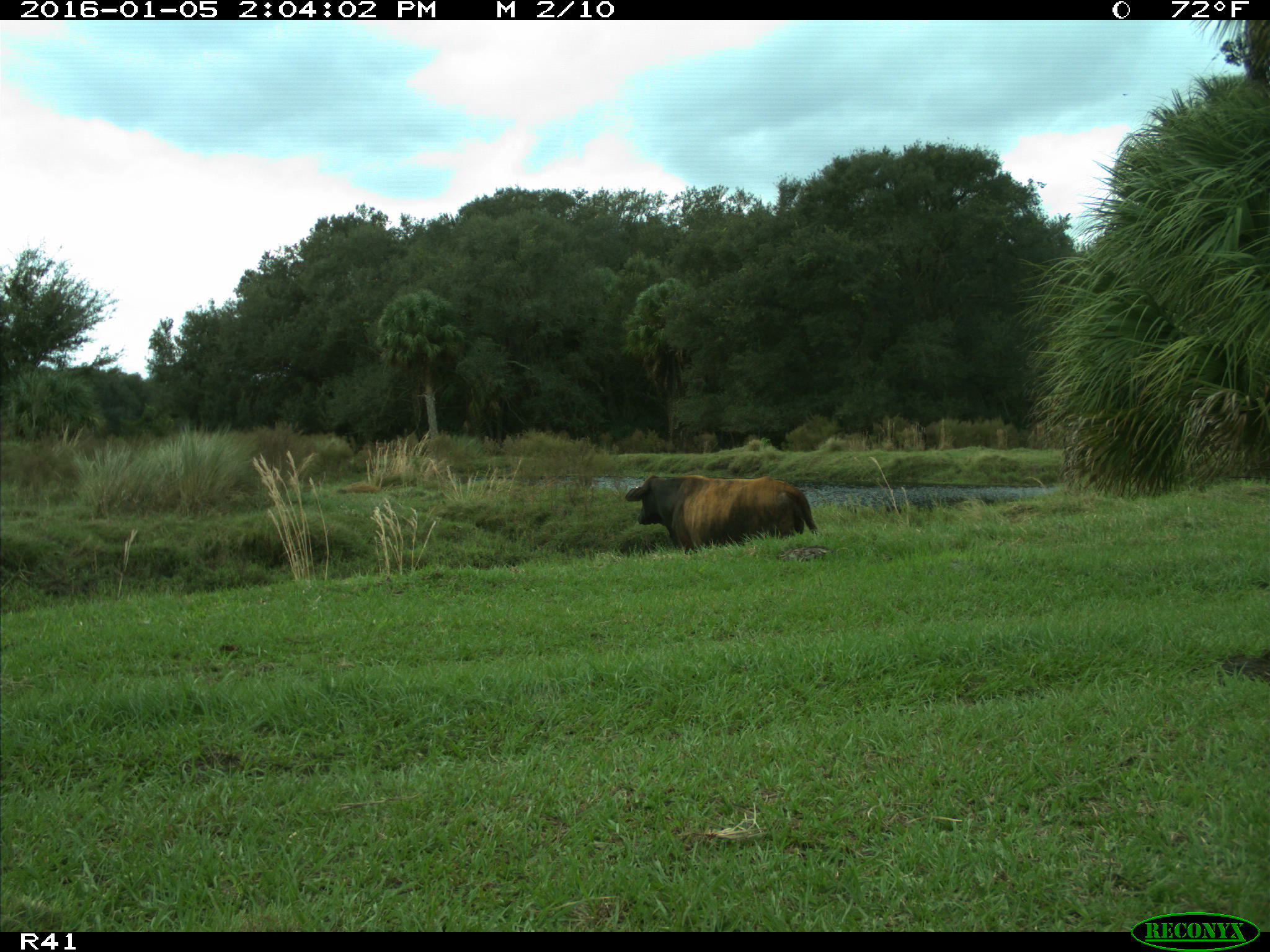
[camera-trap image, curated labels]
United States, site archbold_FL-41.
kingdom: Animalia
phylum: Chordata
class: Mammalia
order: Artiodactyla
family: Bovidae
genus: Bos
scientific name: Bos taurus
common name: domestic cow